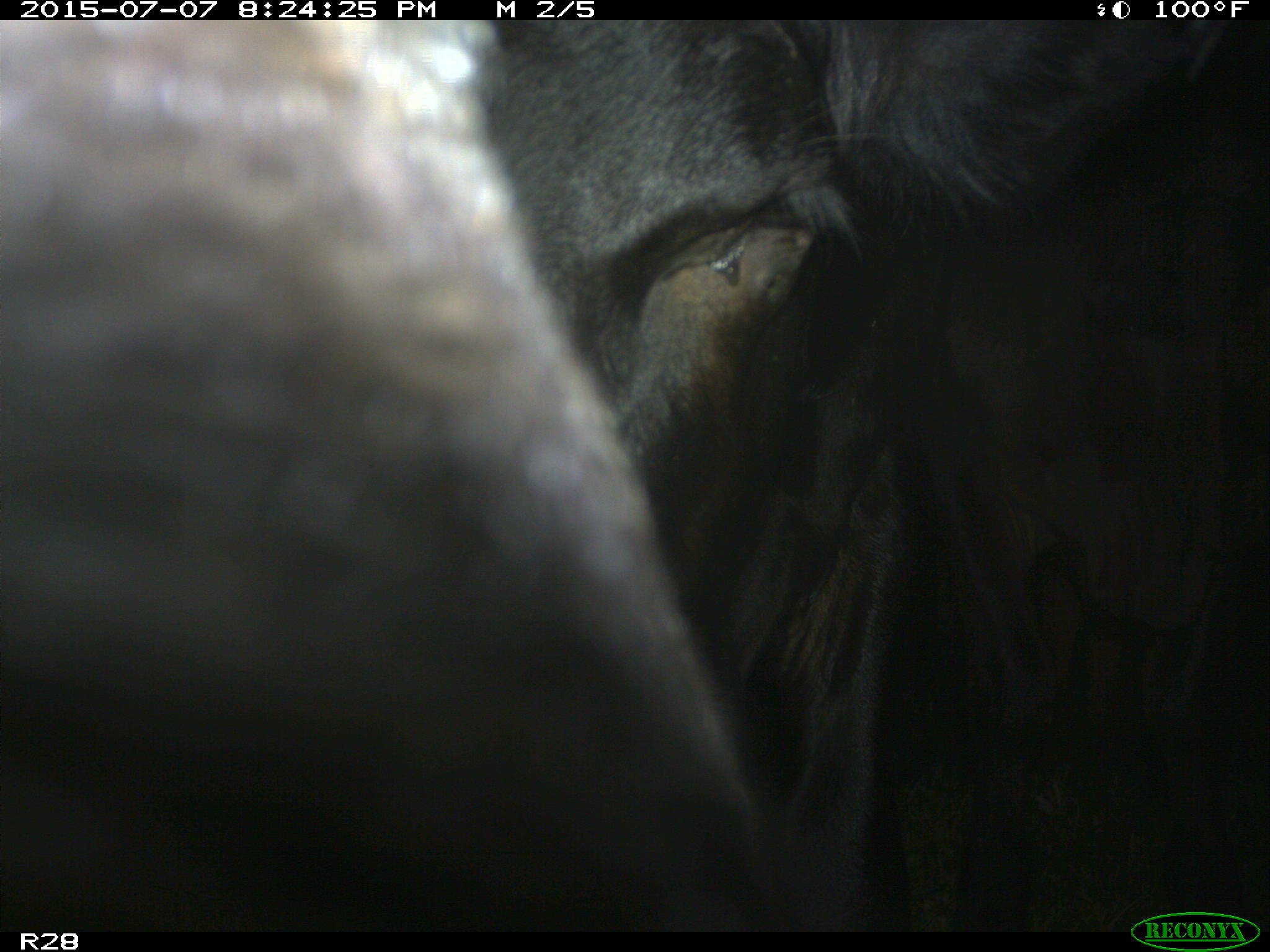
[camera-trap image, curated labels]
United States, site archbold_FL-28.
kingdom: Animalia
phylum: Chordata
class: Mammalia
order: Artiodactyla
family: Bovidae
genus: Bos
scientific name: Bos taurus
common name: domestic cow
Bos taurus (domestic cow).